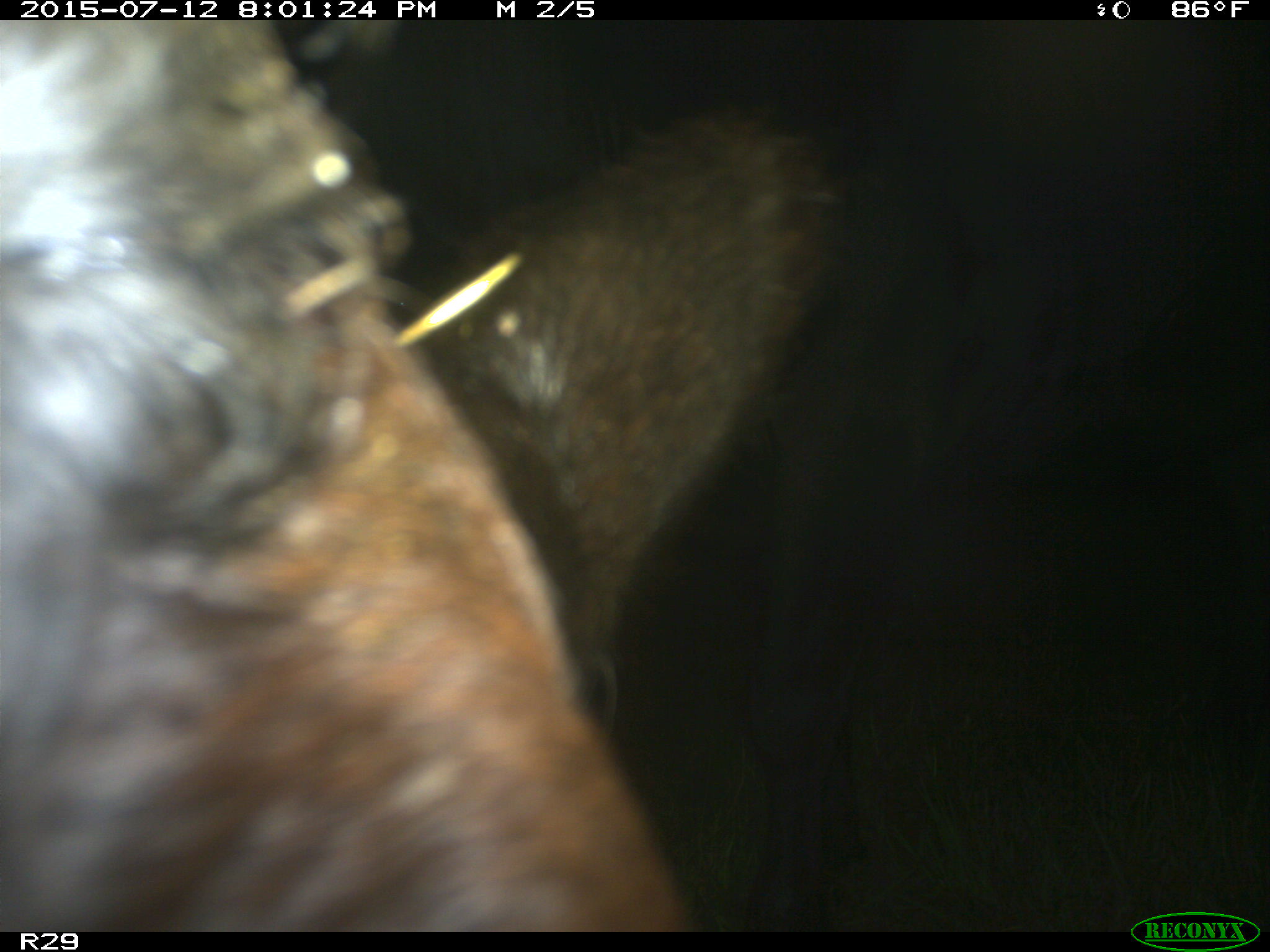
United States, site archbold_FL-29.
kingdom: Animalia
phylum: Chordata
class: Mammalia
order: Artiodactyla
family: Bovidae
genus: Bos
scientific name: Bos taurus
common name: domestic cow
Bos taurus (domestic cow).